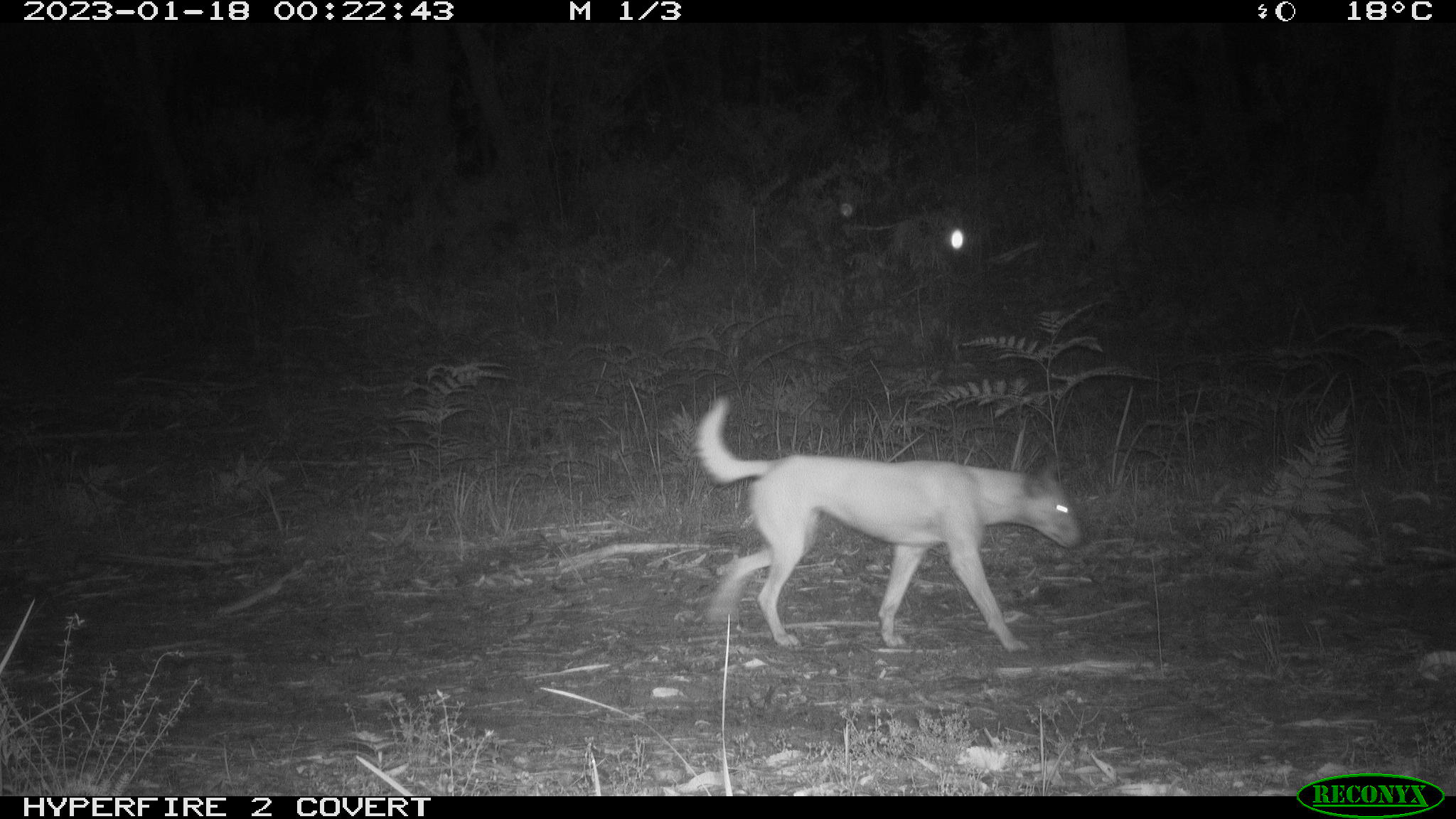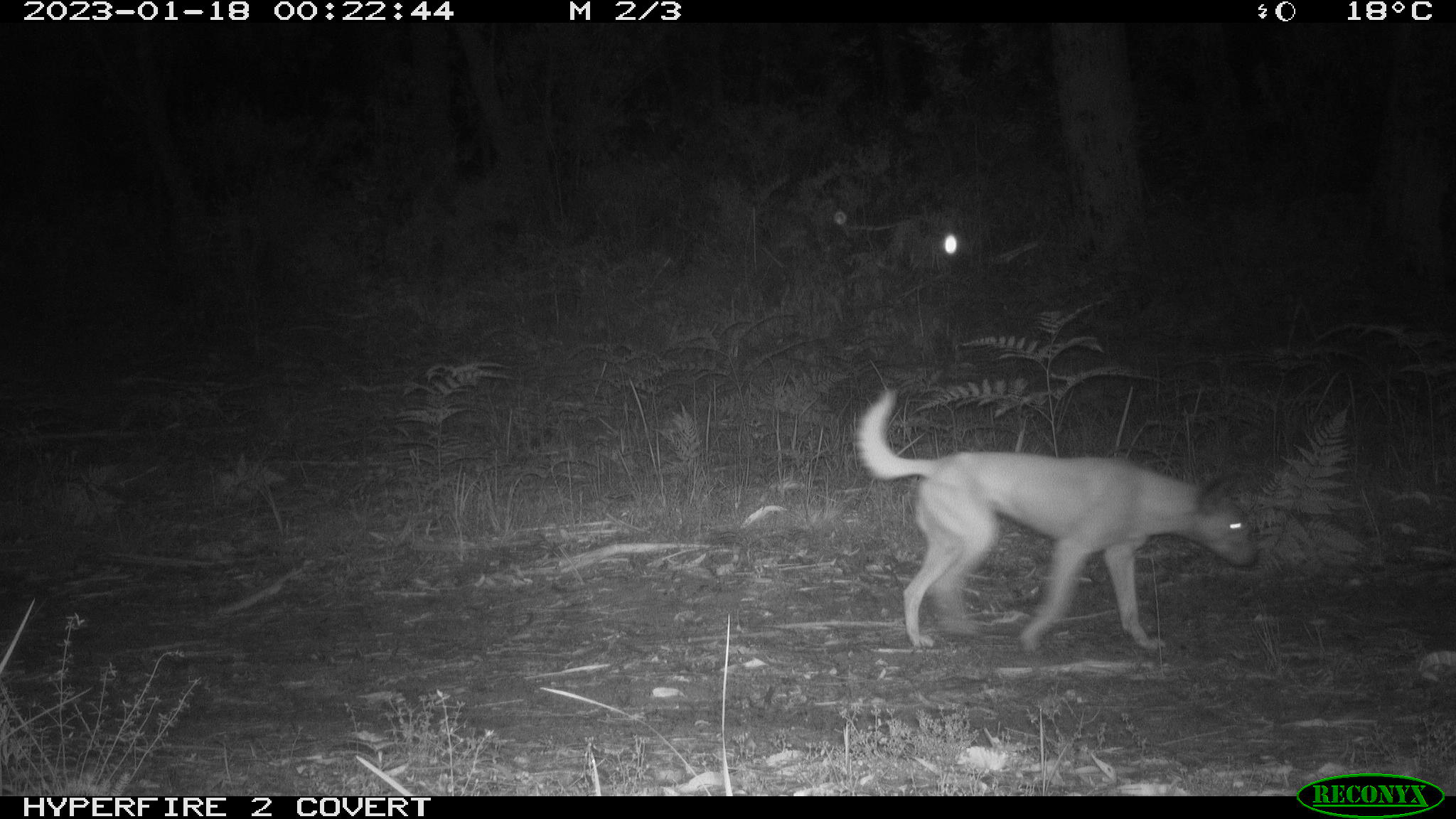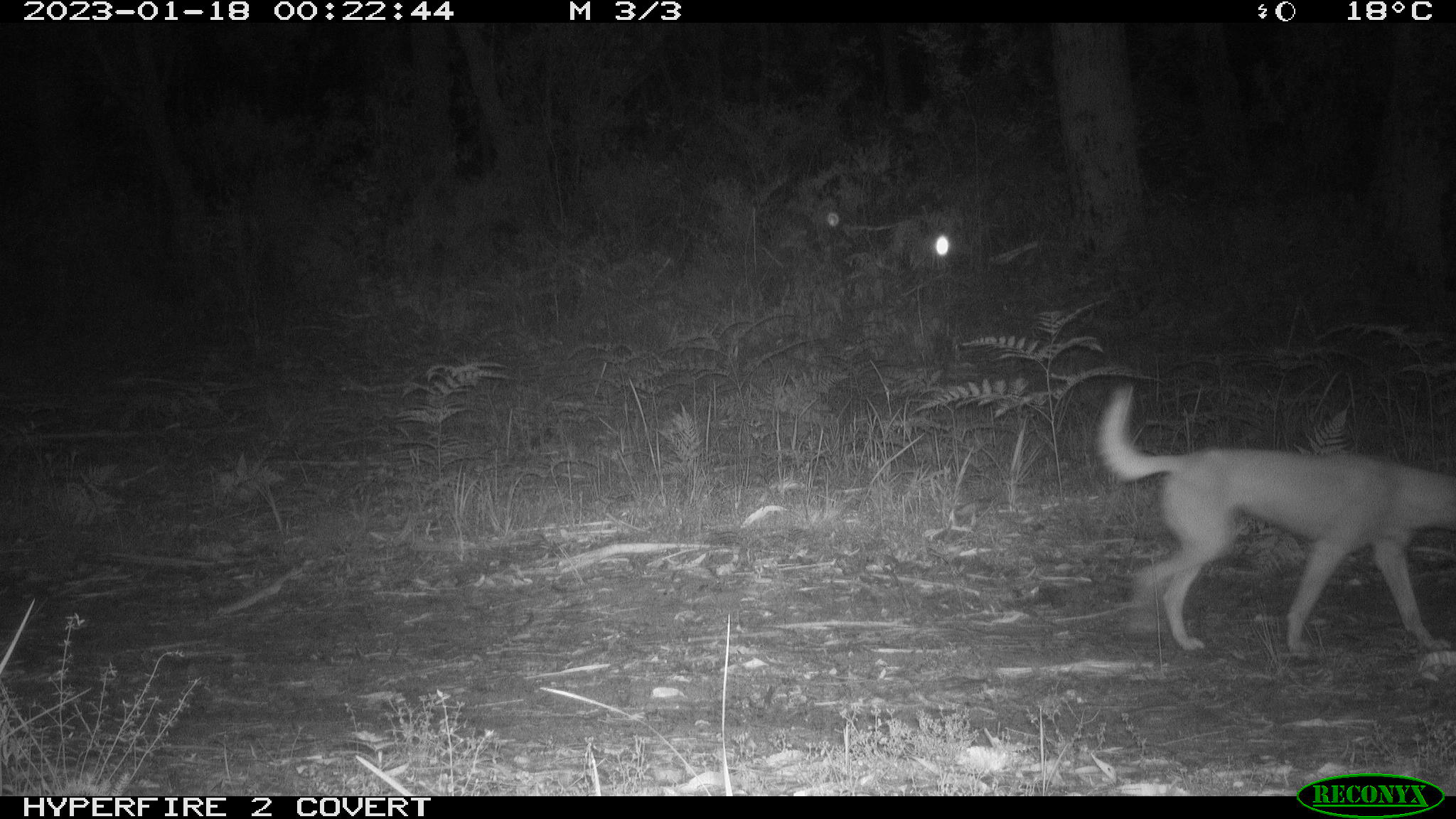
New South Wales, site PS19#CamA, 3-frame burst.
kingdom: Animalia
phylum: Chordata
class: Mammalia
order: Carnivora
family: Canidae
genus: Canis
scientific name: Canis familiaris dingo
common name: dingo